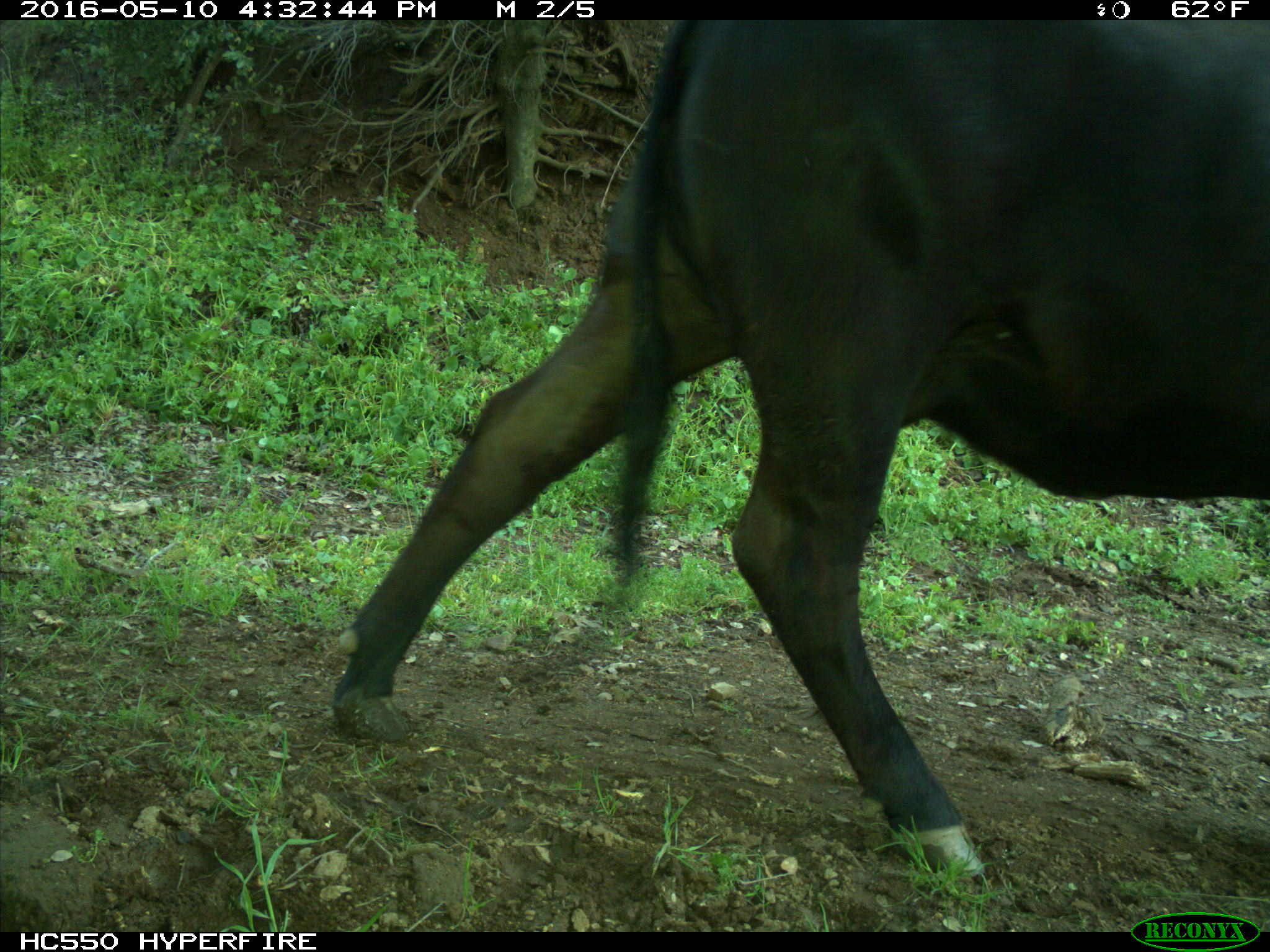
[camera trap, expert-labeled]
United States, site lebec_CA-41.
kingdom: Animalia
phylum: Chordata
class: Mammalia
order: Artiodactyla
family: Bovidae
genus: Bos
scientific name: Bos taurus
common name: domestic cow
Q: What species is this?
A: Bos taurus (domestic cow).